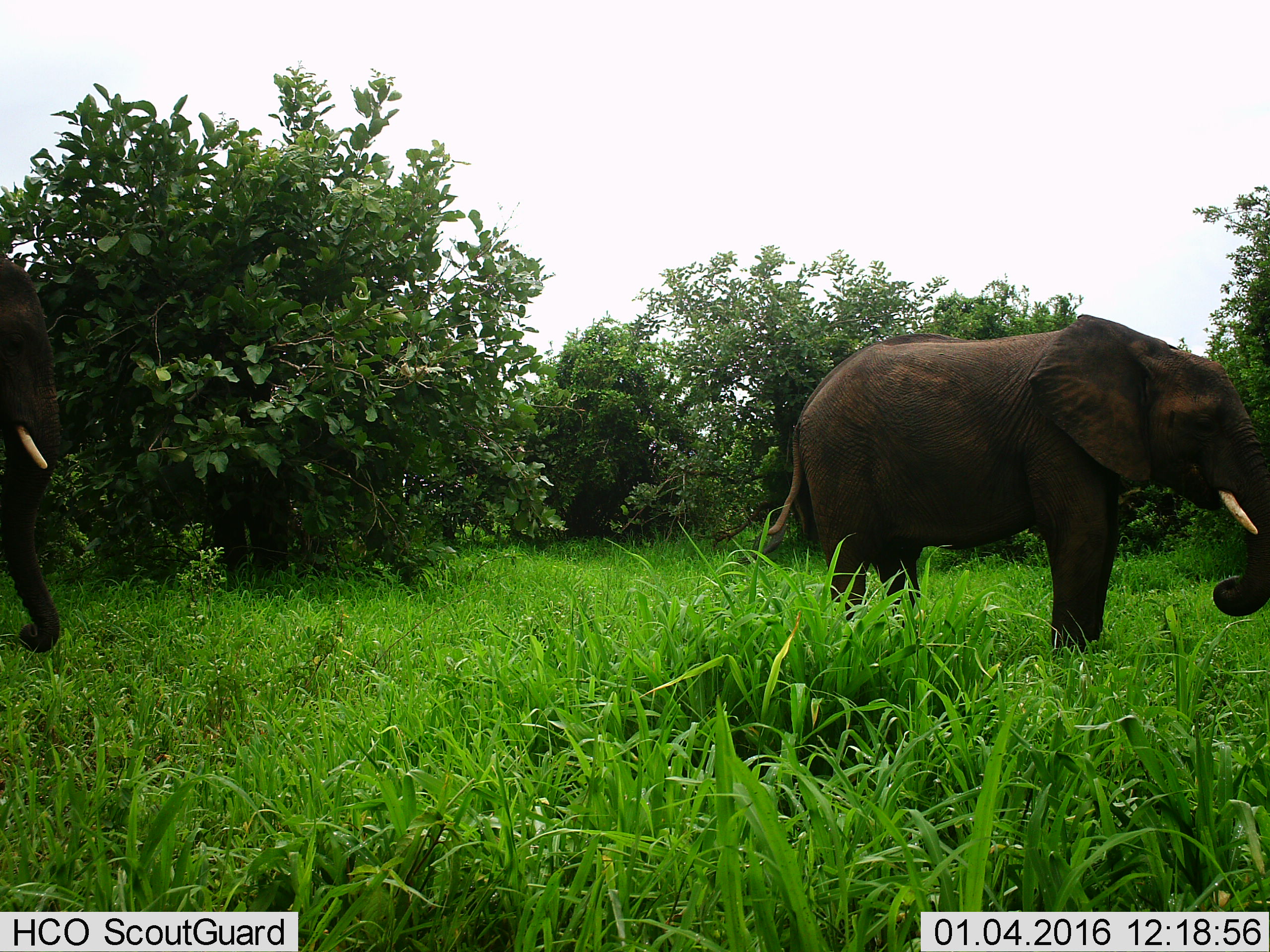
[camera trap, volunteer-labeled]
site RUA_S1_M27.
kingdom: Animalia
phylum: Chordata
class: Mammalia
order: Proboscidea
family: Elephantidae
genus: Loxodonta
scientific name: Loxodonta africana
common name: african bush elephant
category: elephant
Elephant (african bush elephant) (Loxodonta africana), count 2. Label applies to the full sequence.